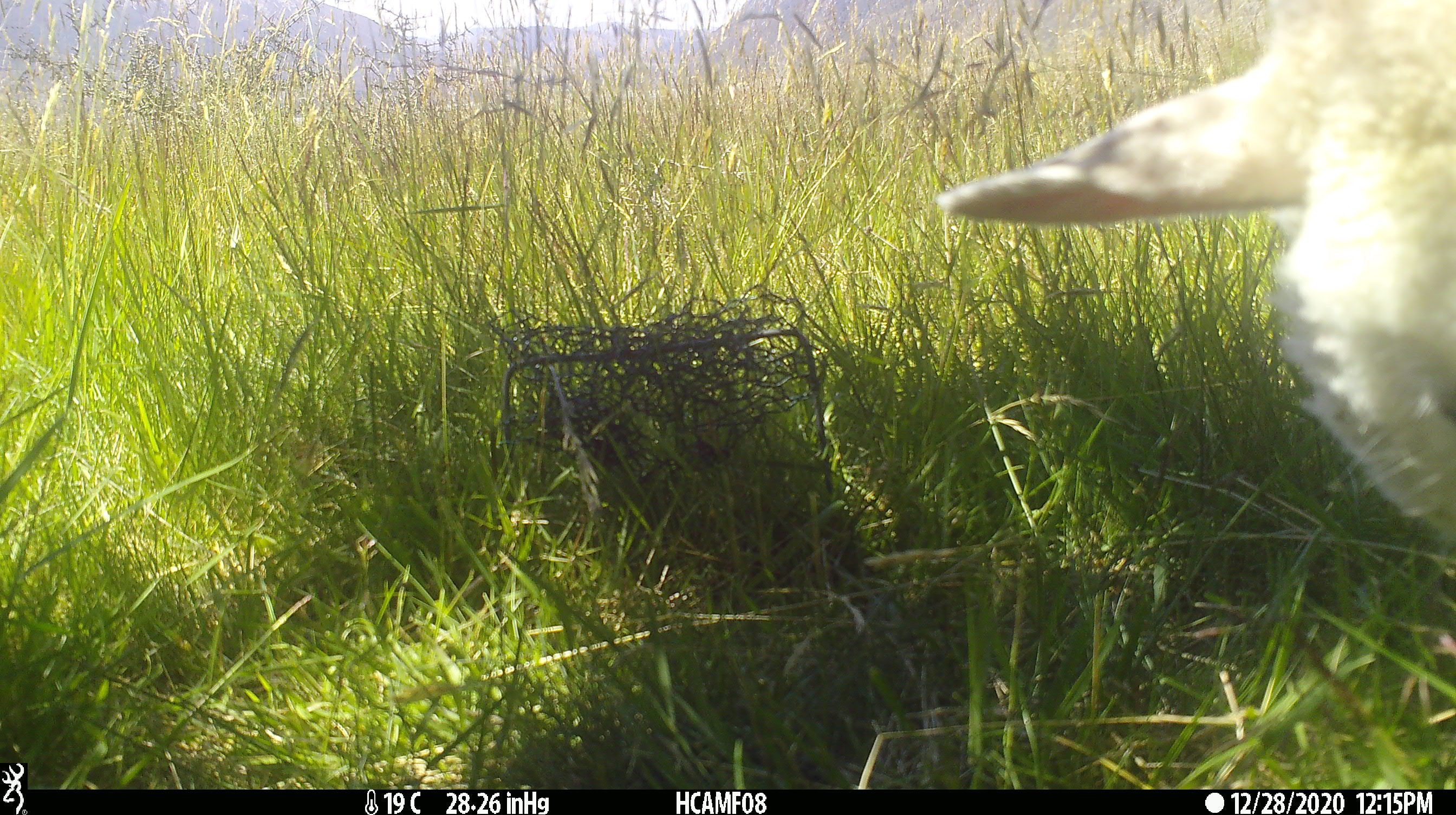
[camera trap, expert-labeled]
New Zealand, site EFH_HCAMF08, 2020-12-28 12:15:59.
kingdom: Animalia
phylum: Chordata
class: Mammalia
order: Artiodactyla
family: Bovidae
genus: Ovis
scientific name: Ovis aries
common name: domestic sheep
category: sheep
Sheep (domestic sheep) (Ovis aries).